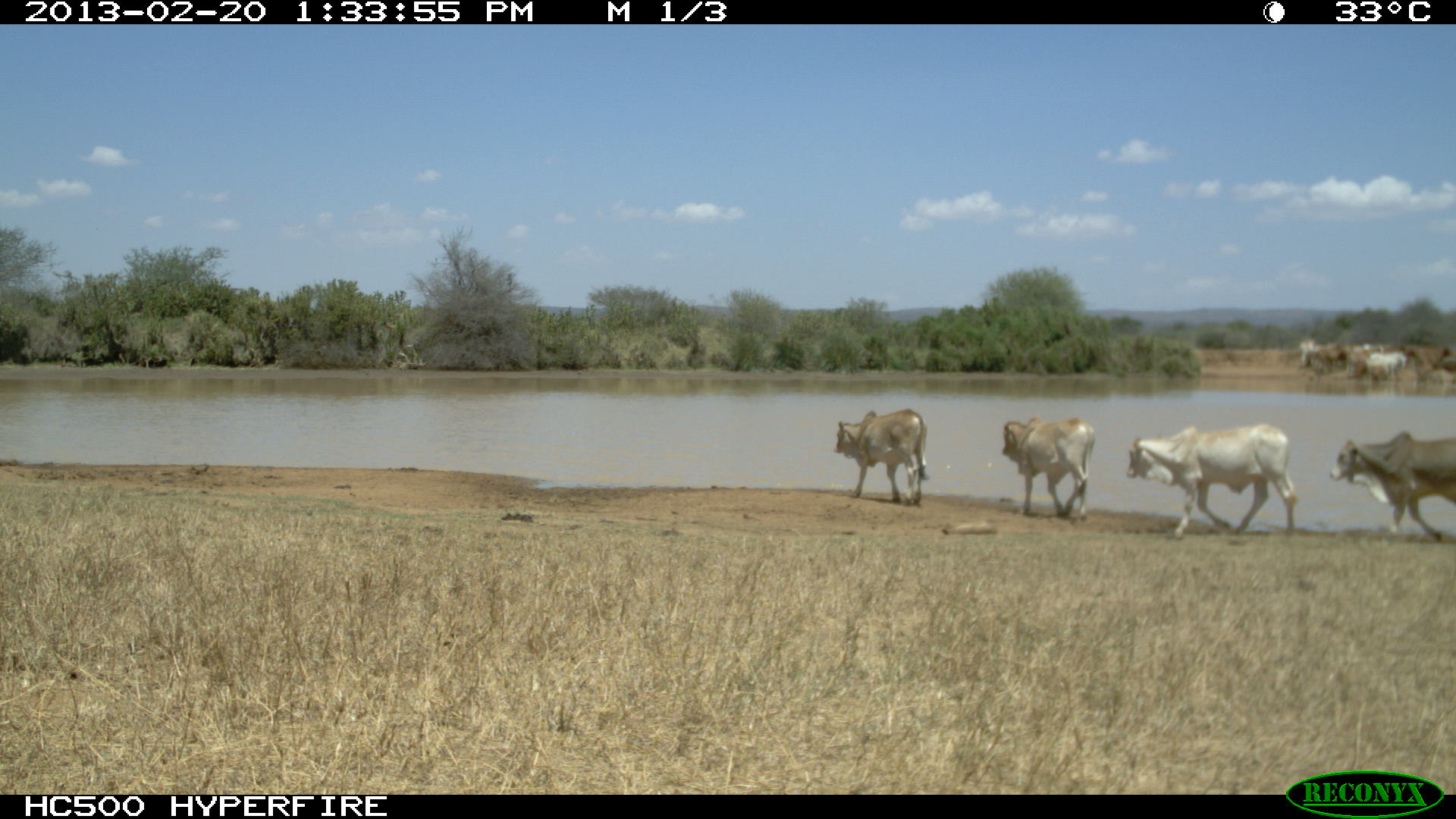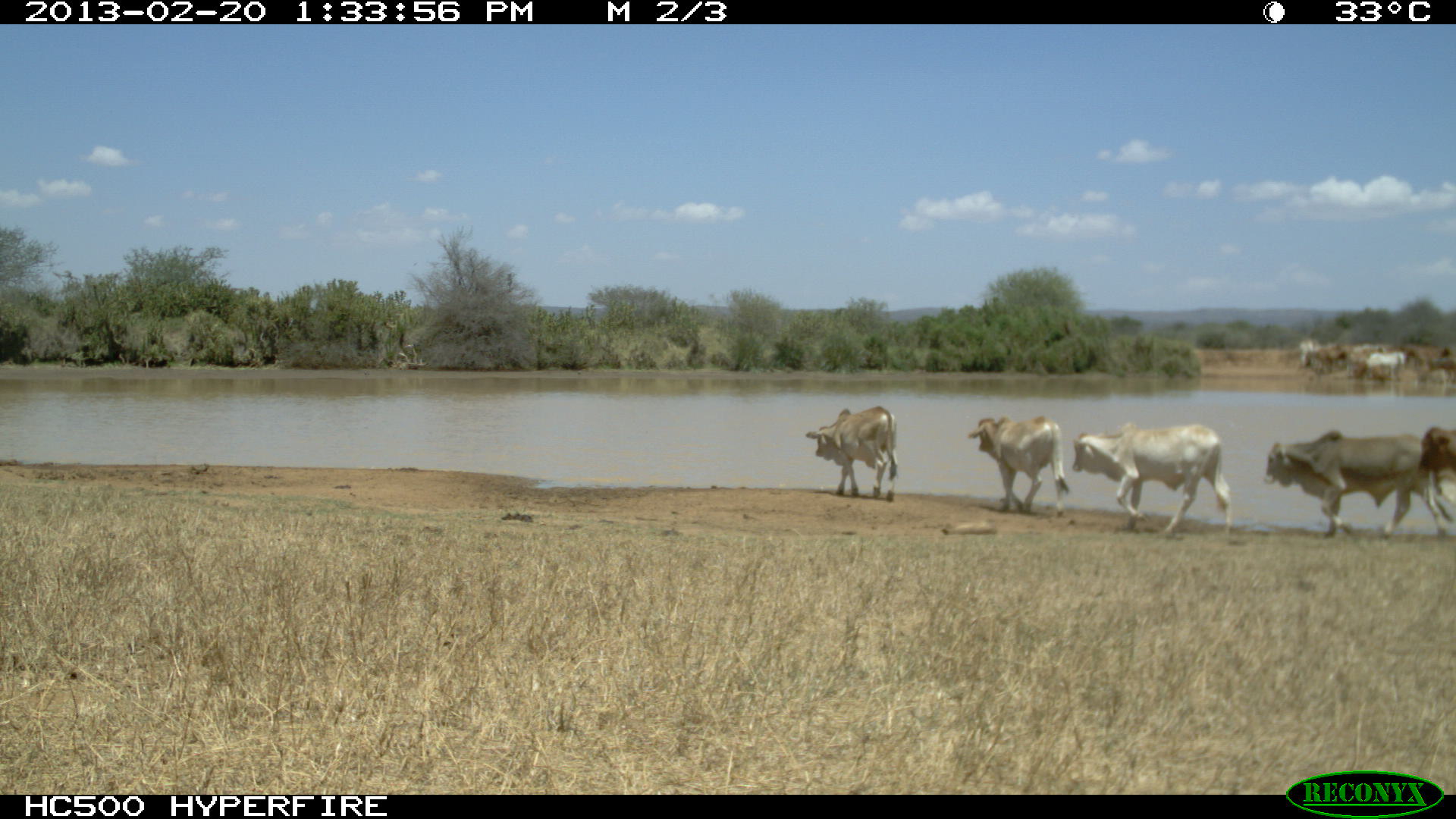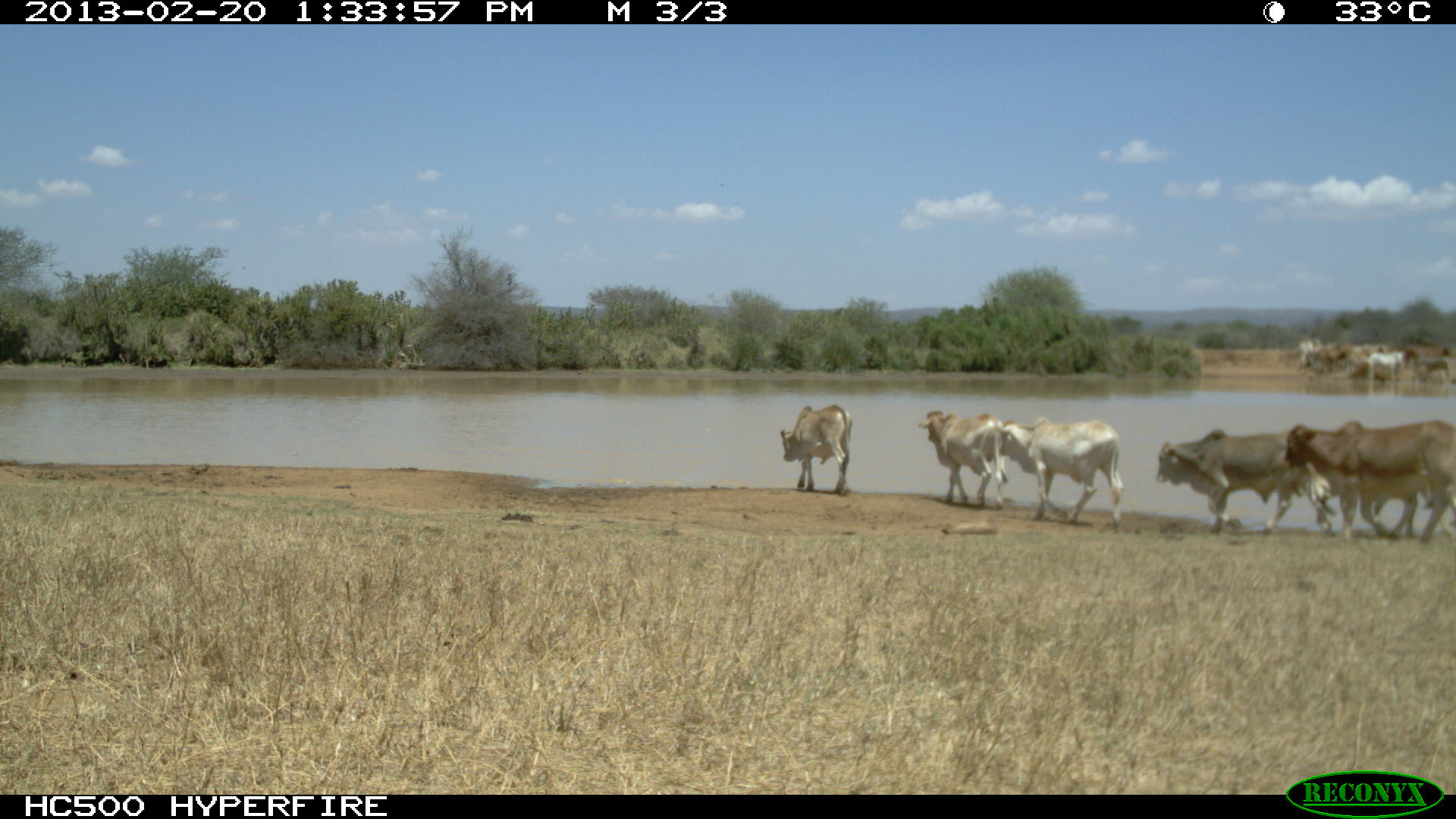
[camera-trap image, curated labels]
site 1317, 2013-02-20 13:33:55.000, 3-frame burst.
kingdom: Animalia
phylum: Chordata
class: Mammalia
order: Artiodactyla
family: Bovidae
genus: Bos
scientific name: Bos taurus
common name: domestic cattle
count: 1